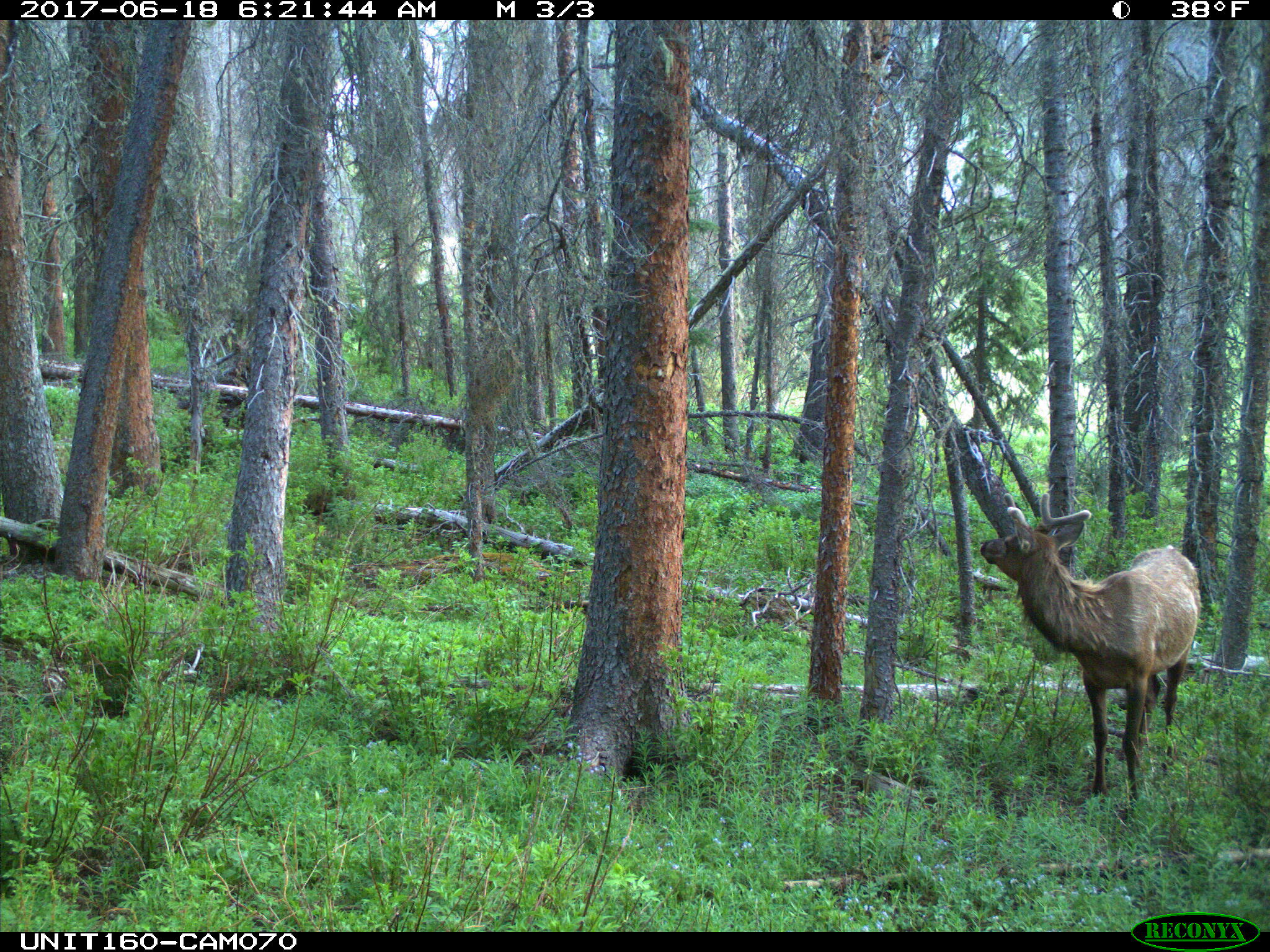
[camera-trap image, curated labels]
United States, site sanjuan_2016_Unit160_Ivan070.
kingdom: Animalia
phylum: Chordata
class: Mammalia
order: Artiodactyla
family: Cervidae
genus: Cervus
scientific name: Cervus elaphus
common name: red deer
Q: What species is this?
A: Cervus elaphus (red deer).